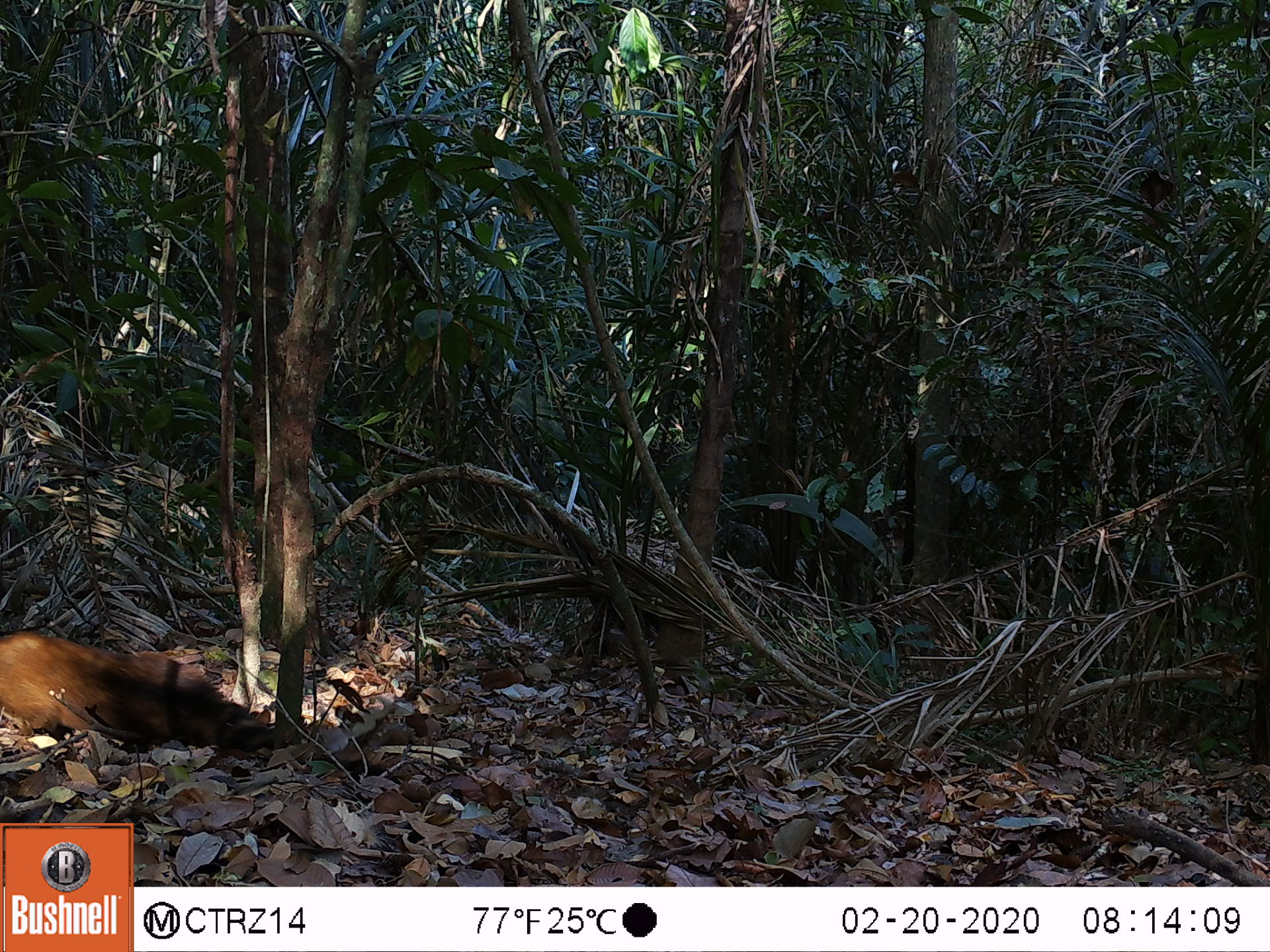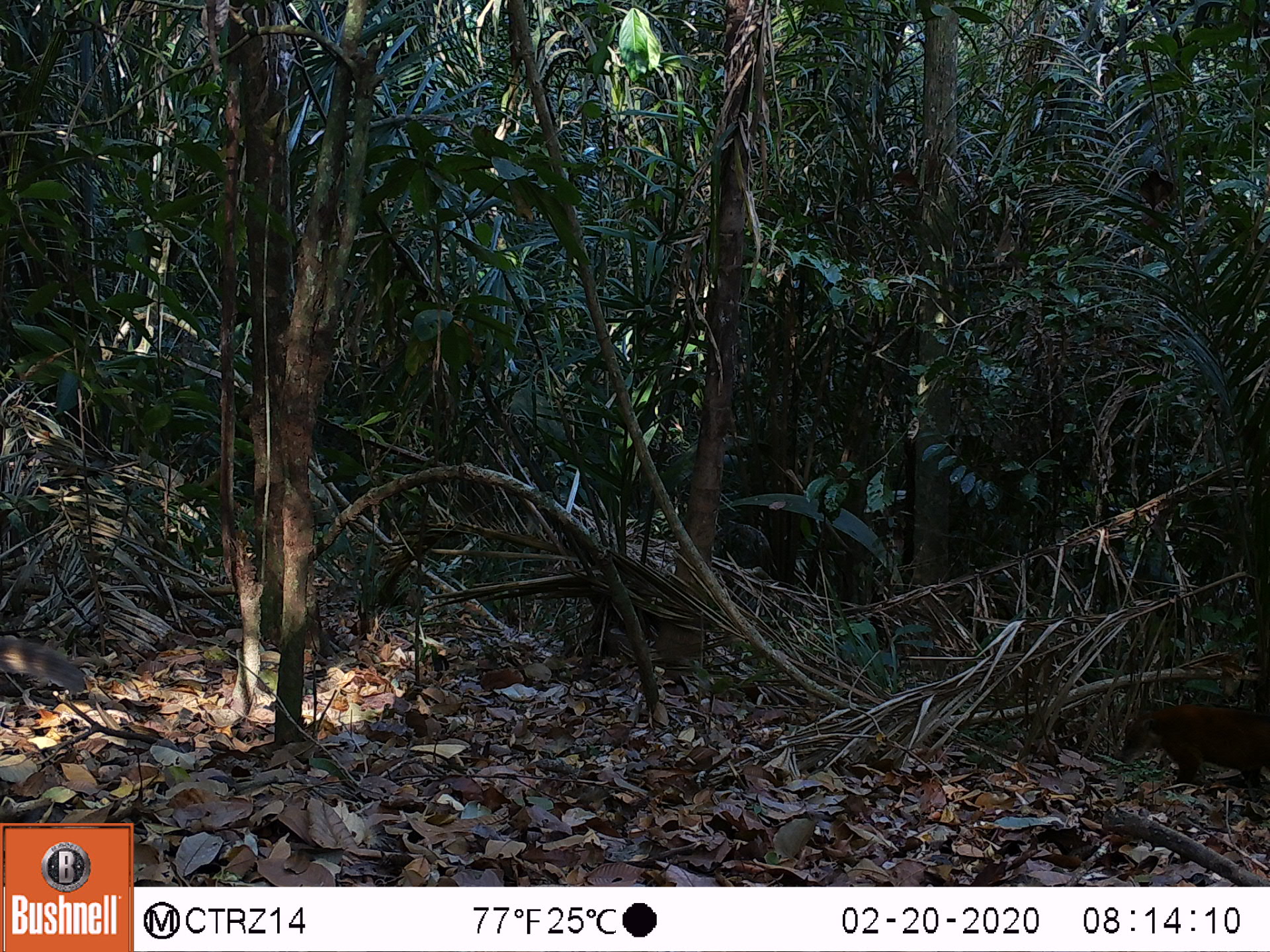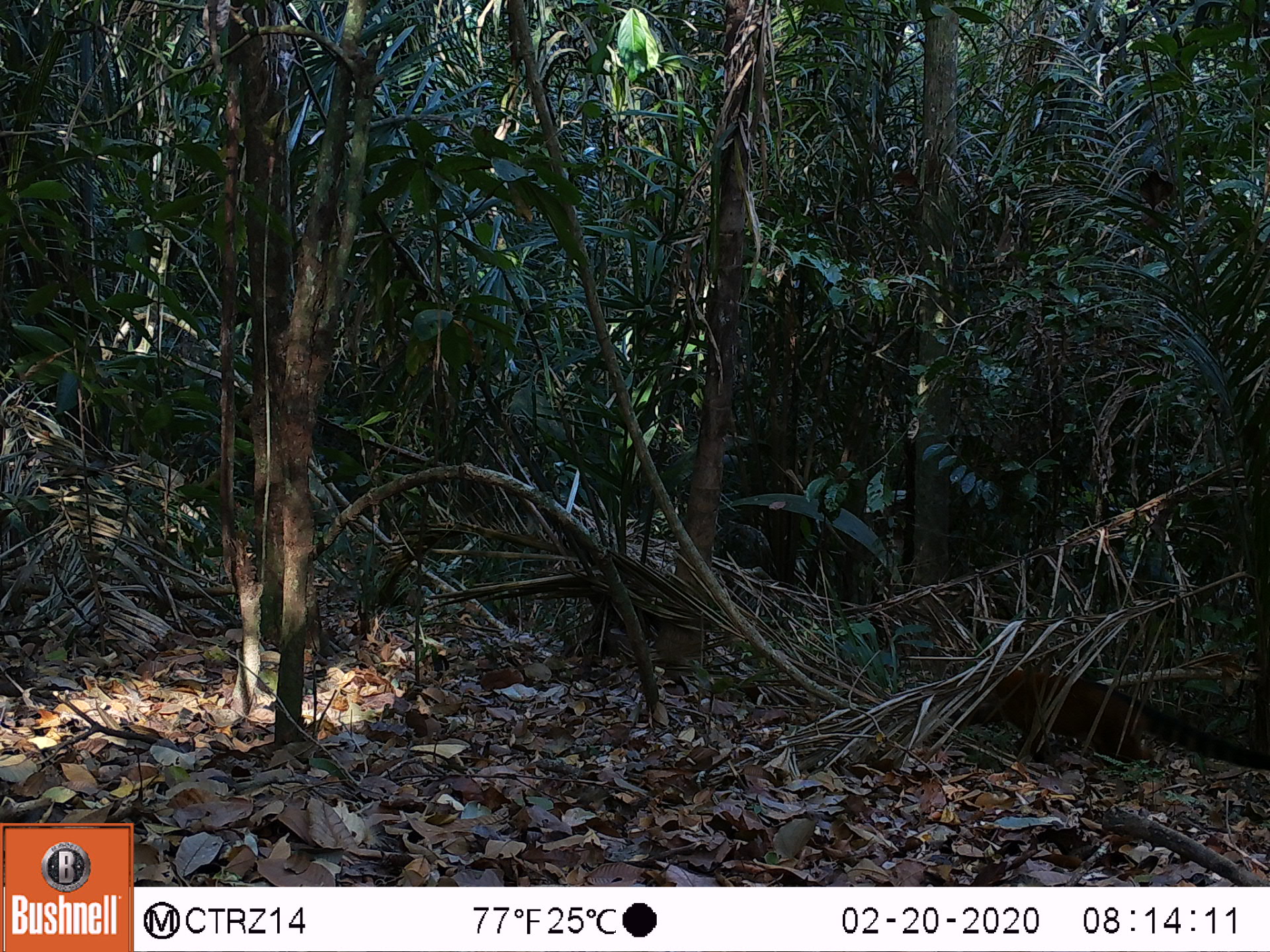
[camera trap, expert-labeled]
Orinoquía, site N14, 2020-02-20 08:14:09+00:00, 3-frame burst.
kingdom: Animalia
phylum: Chordata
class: Mammalia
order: Carnivora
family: Procyonidae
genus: Nasua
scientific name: Nasua nasua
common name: south american coati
South american coati (Nasua nasua).